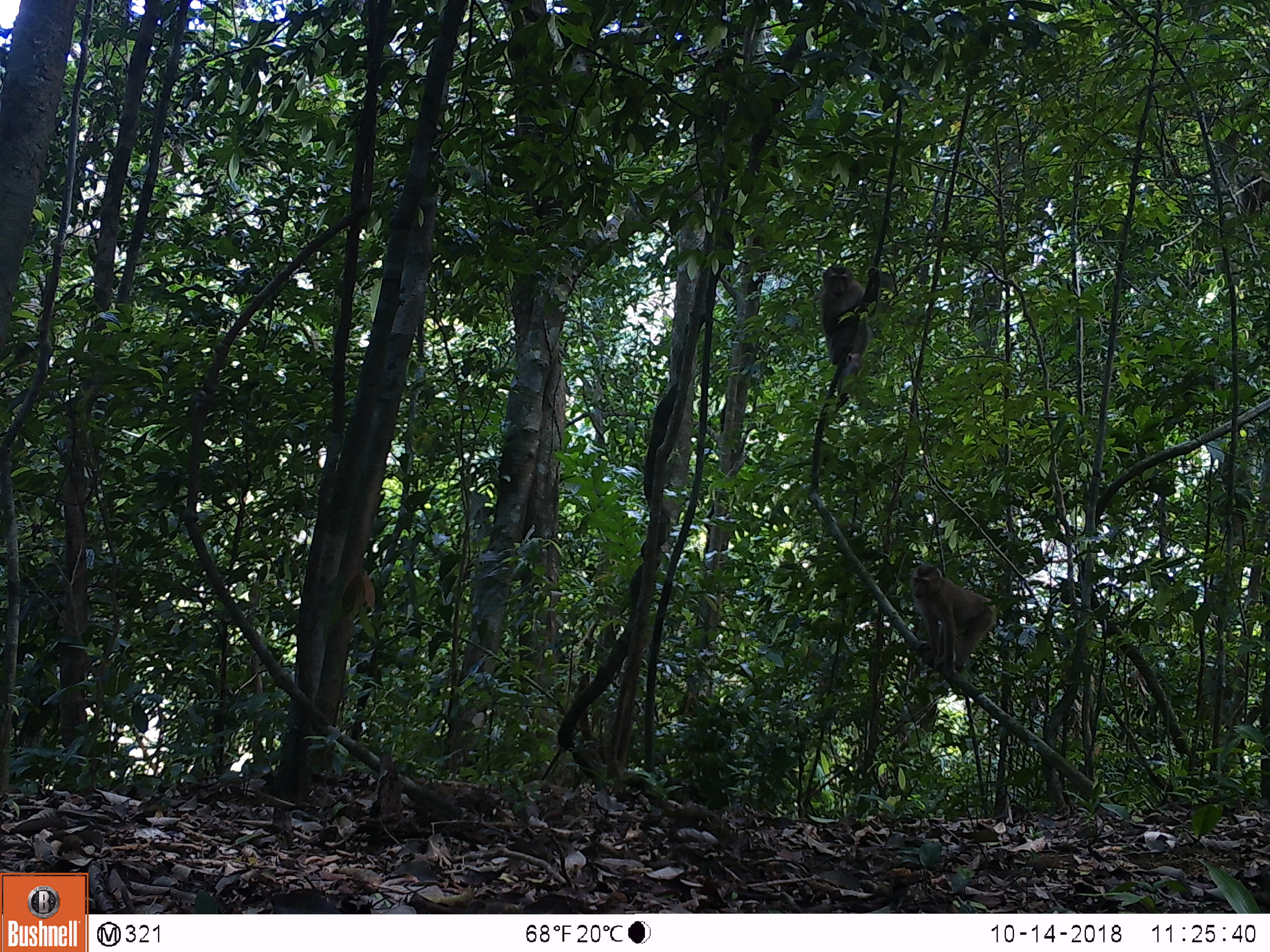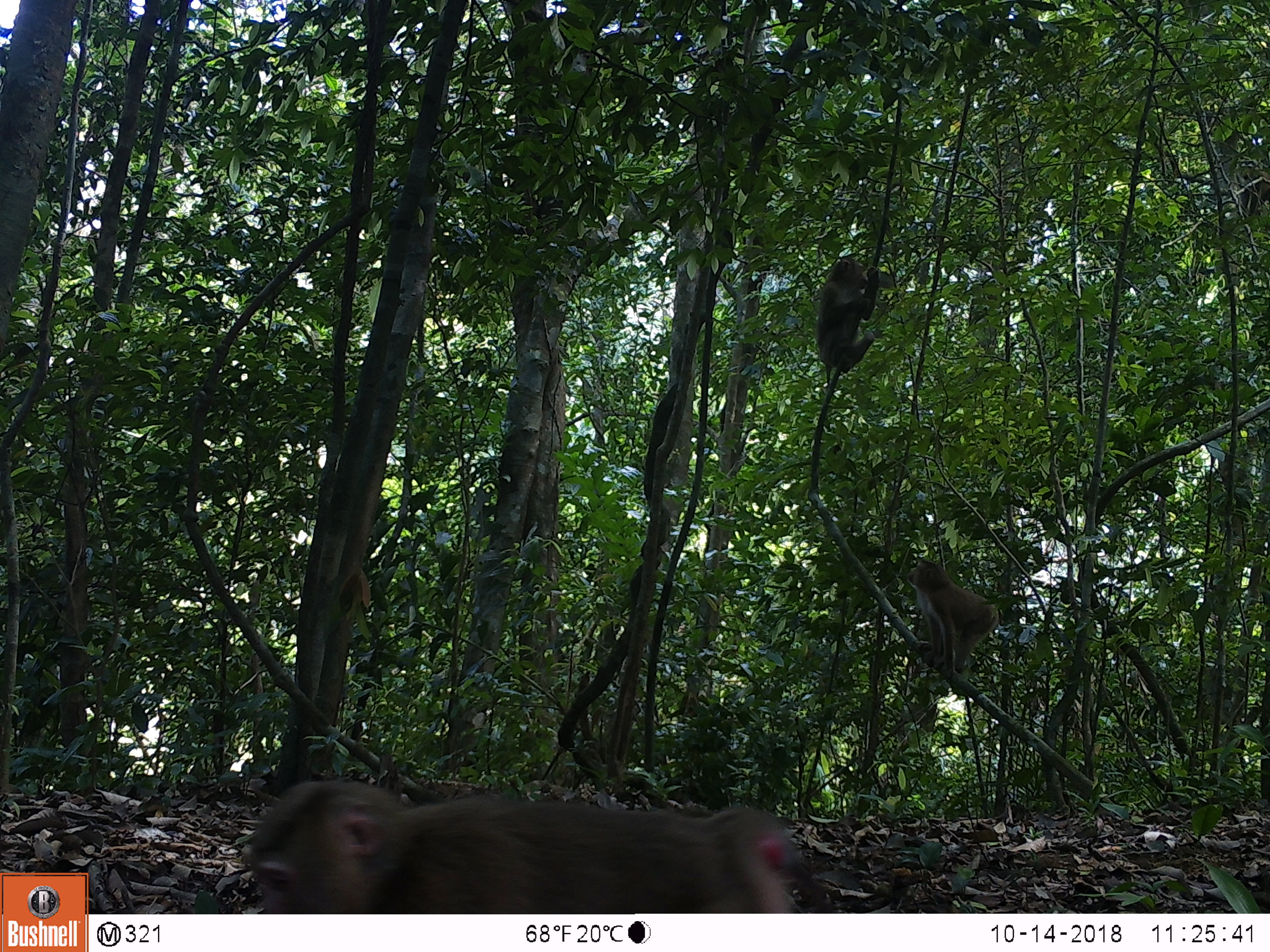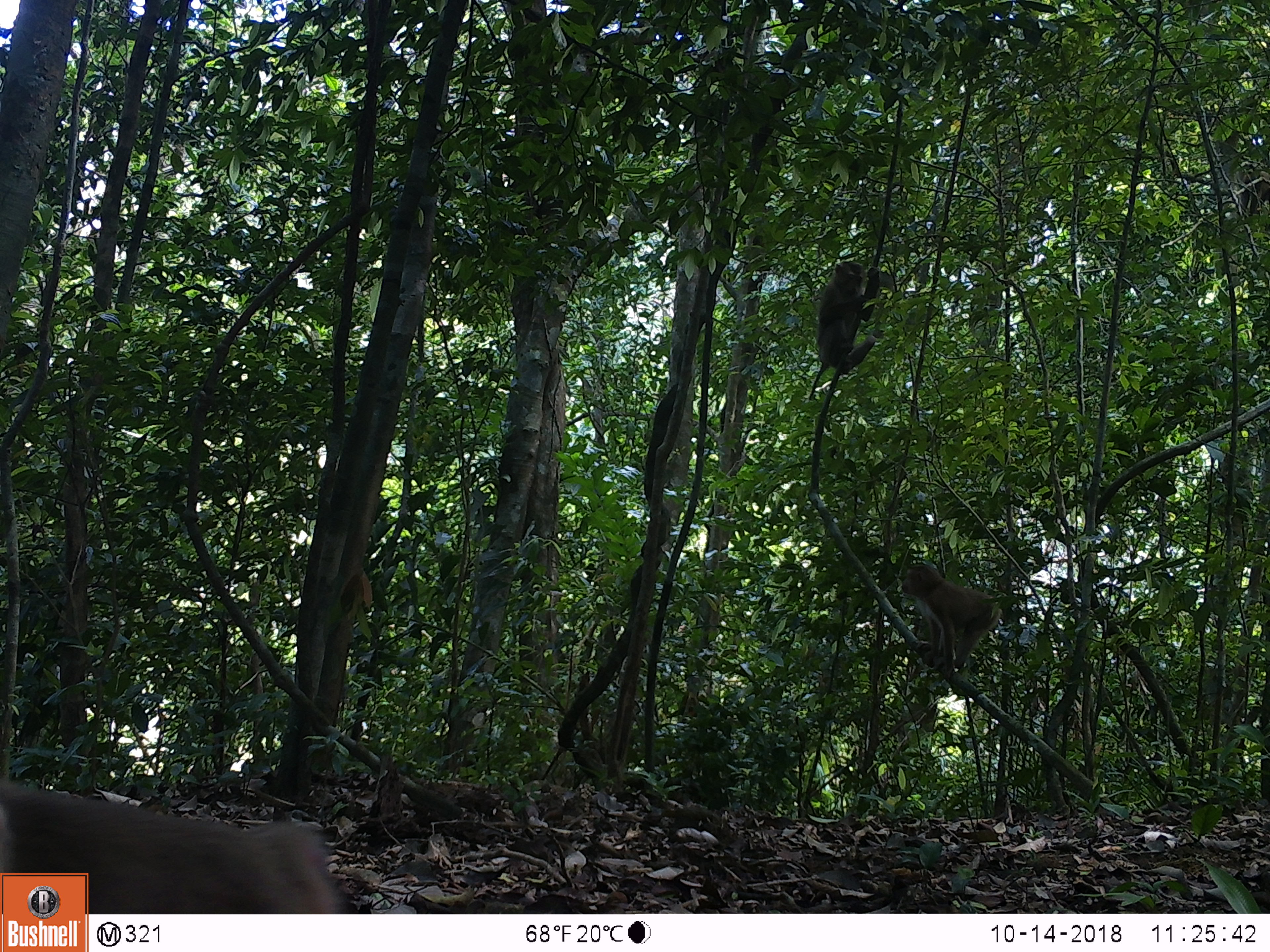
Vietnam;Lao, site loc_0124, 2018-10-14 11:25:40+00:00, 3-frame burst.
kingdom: Animalia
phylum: Chordata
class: Mammalia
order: Primates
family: Cercopithecidae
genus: Macaca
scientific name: Macaca nemestrina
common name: pig-tailed macaque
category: pig tailed macaque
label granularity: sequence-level